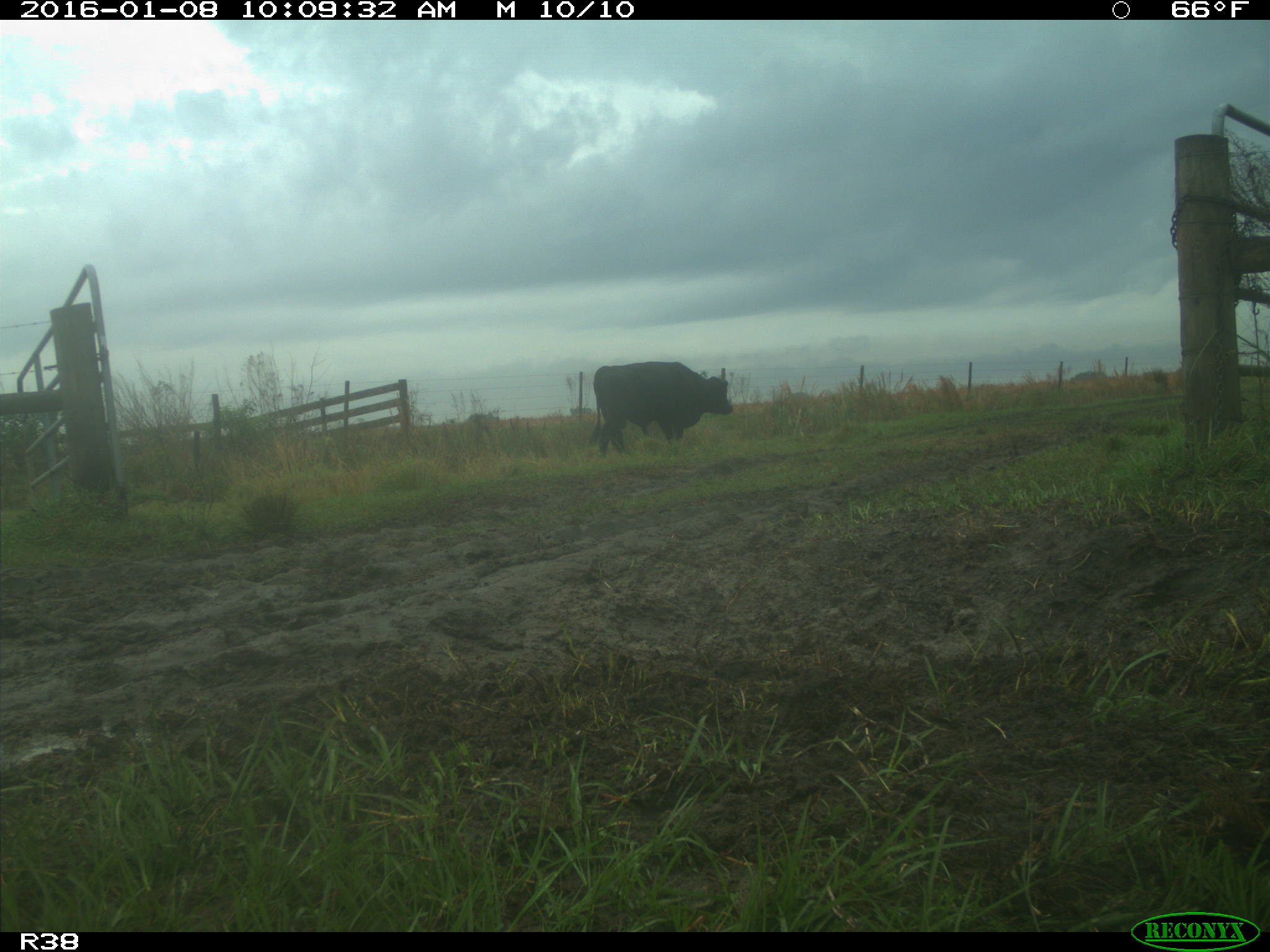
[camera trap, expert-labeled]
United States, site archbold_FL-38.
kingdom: Animalia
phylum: Chordata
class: Mammalia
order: Artiodactyla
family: Bovidae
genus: Bos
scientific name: Bos taurus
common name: domestic cow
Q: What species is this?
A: Bos taurus (domestic cow).